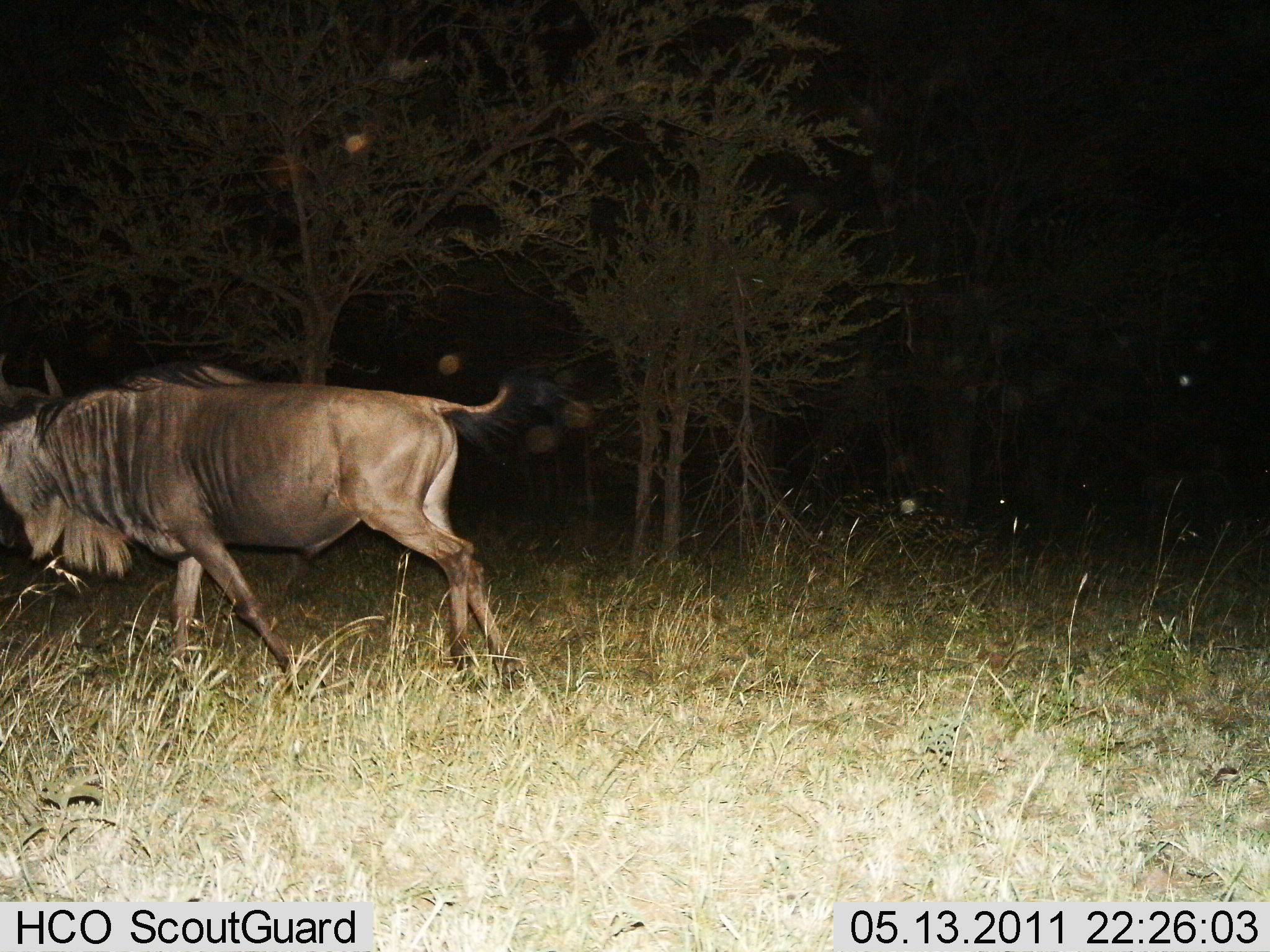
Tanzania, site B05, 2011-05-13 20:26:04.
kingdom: Animalia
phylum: Chordata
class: Mammalia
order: Artiodactyla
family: Bovidae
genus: Connochaetes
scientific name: Connochaetes taurinus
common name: blue wildebeest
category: wildebeest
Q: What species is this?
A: Wildebeest (blue wildebeest) (Connochaetes taurinus).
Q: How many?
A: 1.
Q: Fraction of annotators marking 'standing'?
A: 9%.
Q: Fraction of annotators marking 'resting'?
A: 0%.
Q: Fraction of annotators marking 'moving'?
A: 100%.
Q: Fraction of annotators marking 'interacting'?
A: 0%.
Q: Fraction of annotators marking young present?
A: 0%.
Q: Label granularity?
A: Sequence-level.